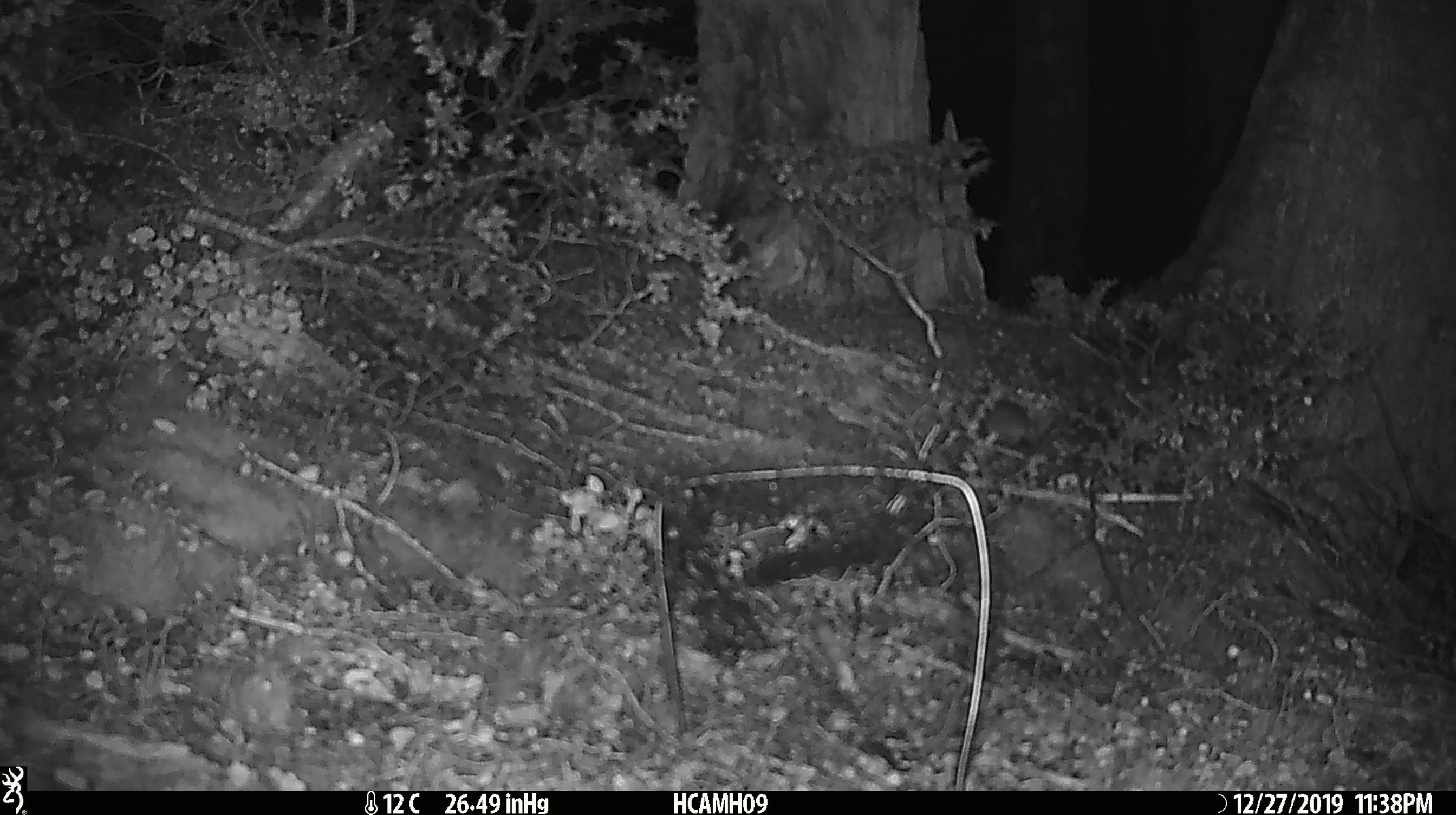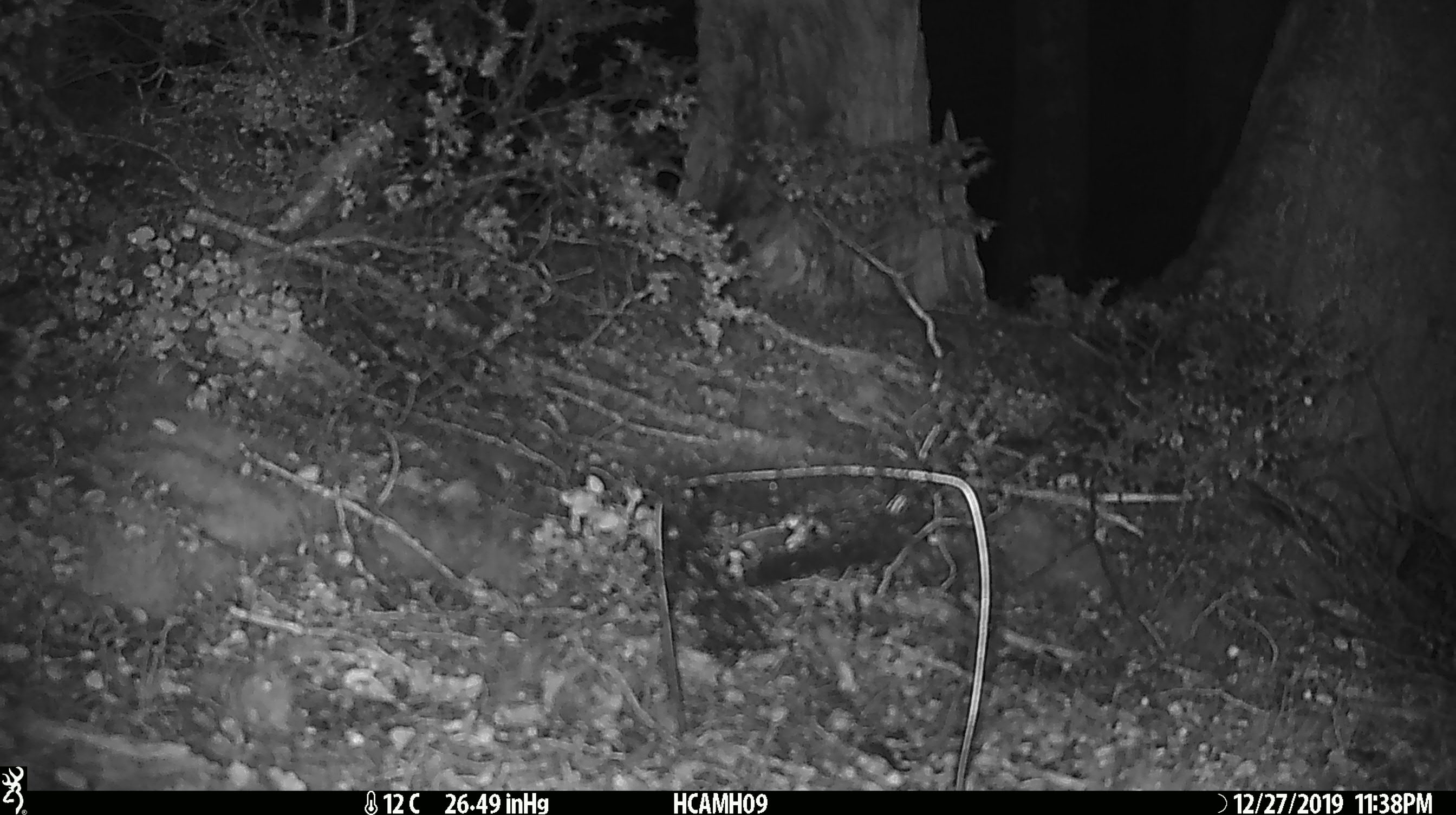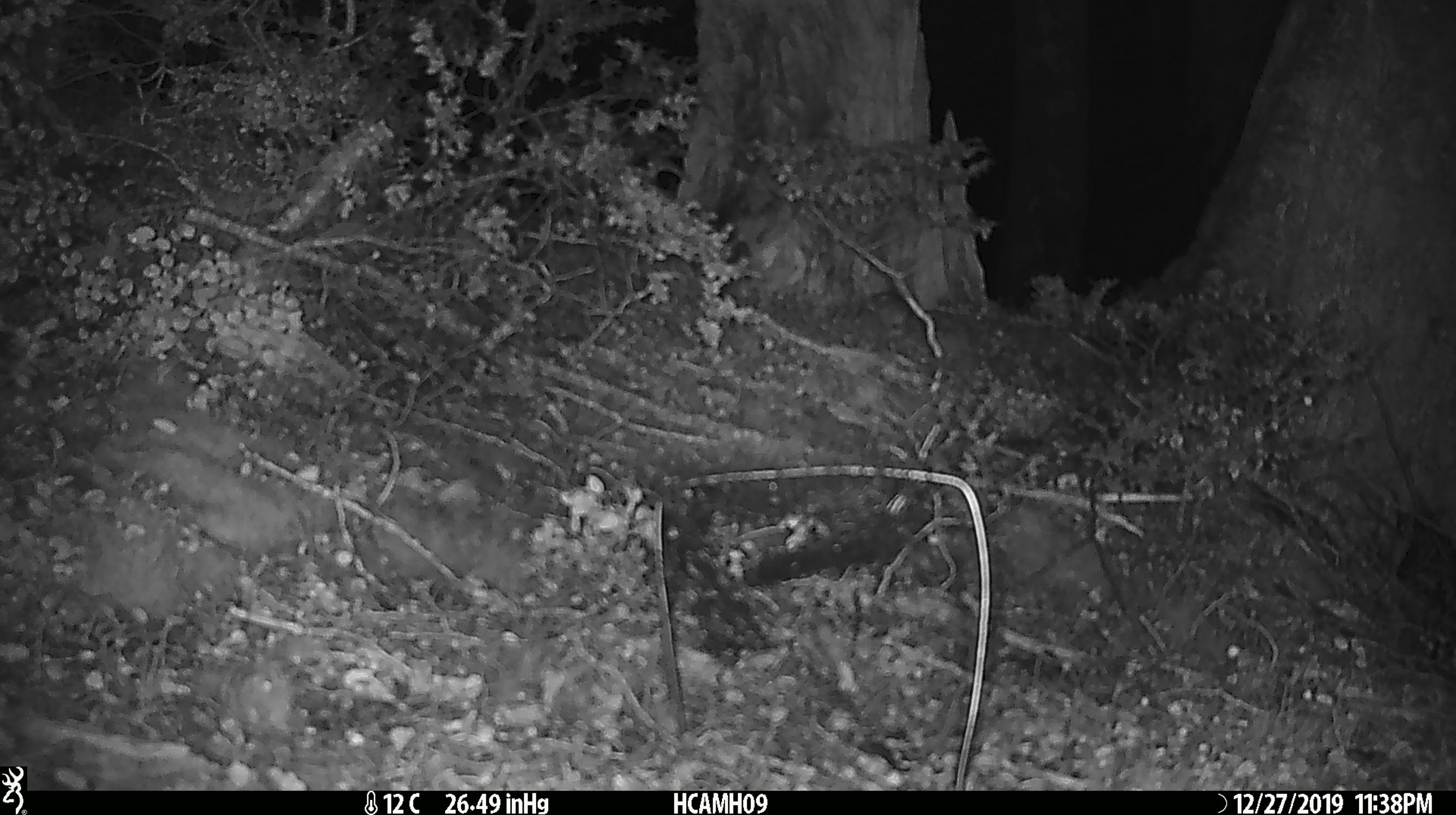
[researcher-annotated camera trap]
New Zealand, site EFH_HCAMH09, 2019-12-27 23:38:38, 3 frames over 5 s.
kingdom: Animalia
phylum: Chordata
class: Mammalia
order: Rodentia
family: Muridae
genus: Mus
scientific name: Mus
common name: mouse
Mouse (Mus).